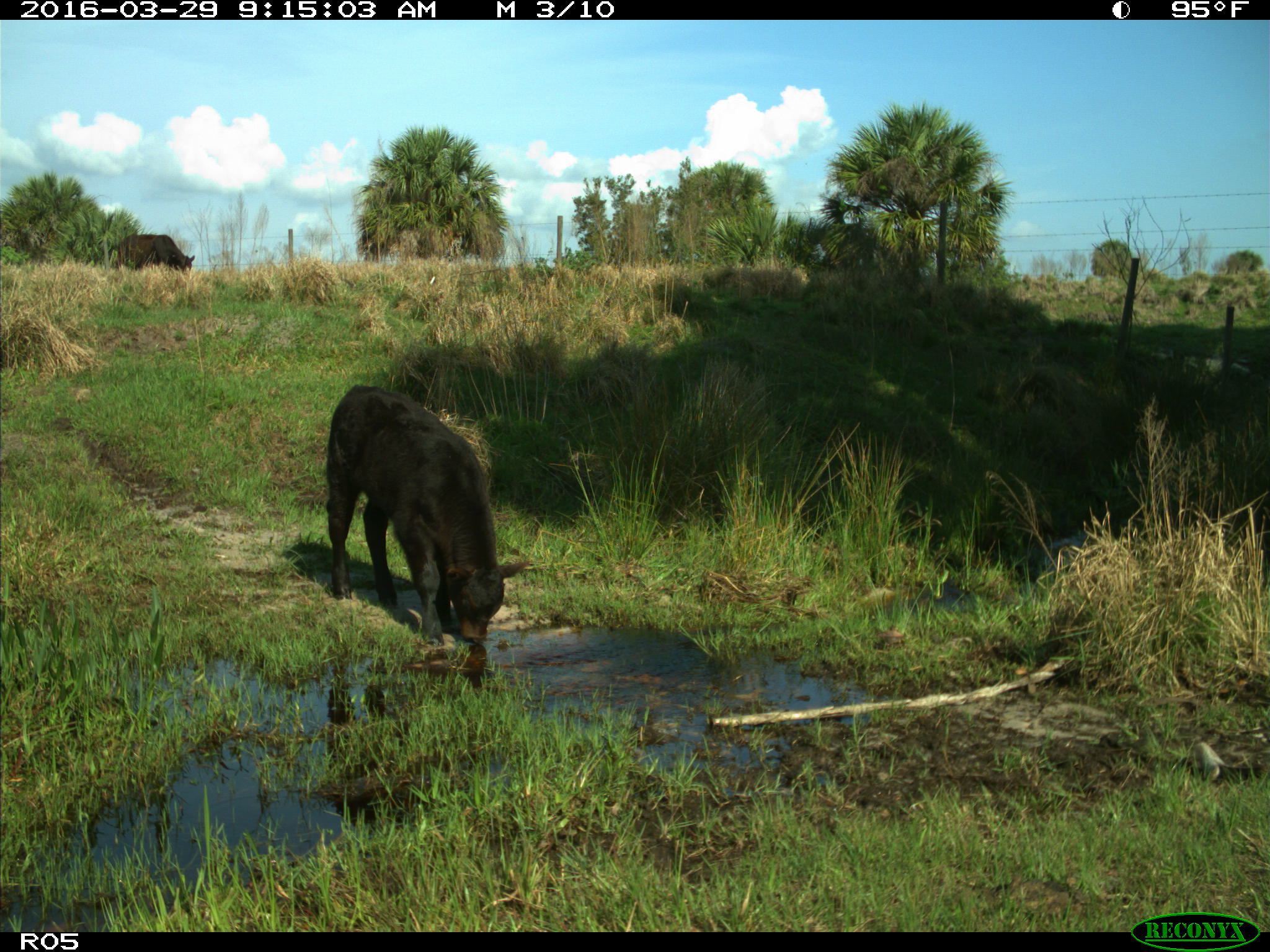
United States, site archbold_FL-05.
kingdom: Animalia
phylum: Chordata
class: Mammalia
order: Artiodactyla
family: Bovidae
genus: Bos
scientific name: Bos taurus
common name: domestic cow